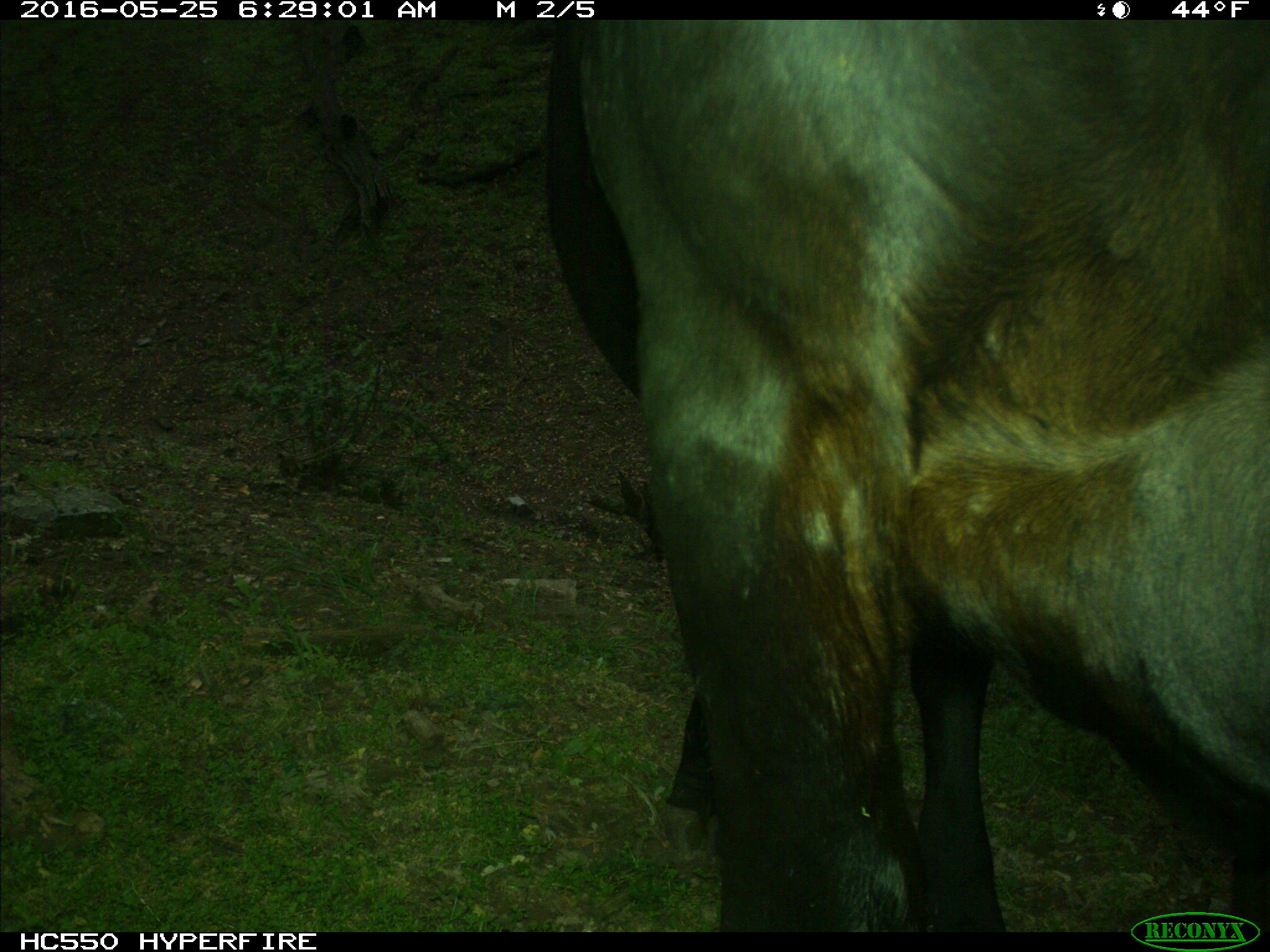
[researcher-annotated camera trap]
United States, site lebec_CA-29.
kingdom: Animalia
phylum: Chordata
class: Mammalia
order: Artiodactyla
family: Bovidae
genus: Bos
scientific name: Bos taurus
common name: domestic cow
Bos taurus (domestic cow).